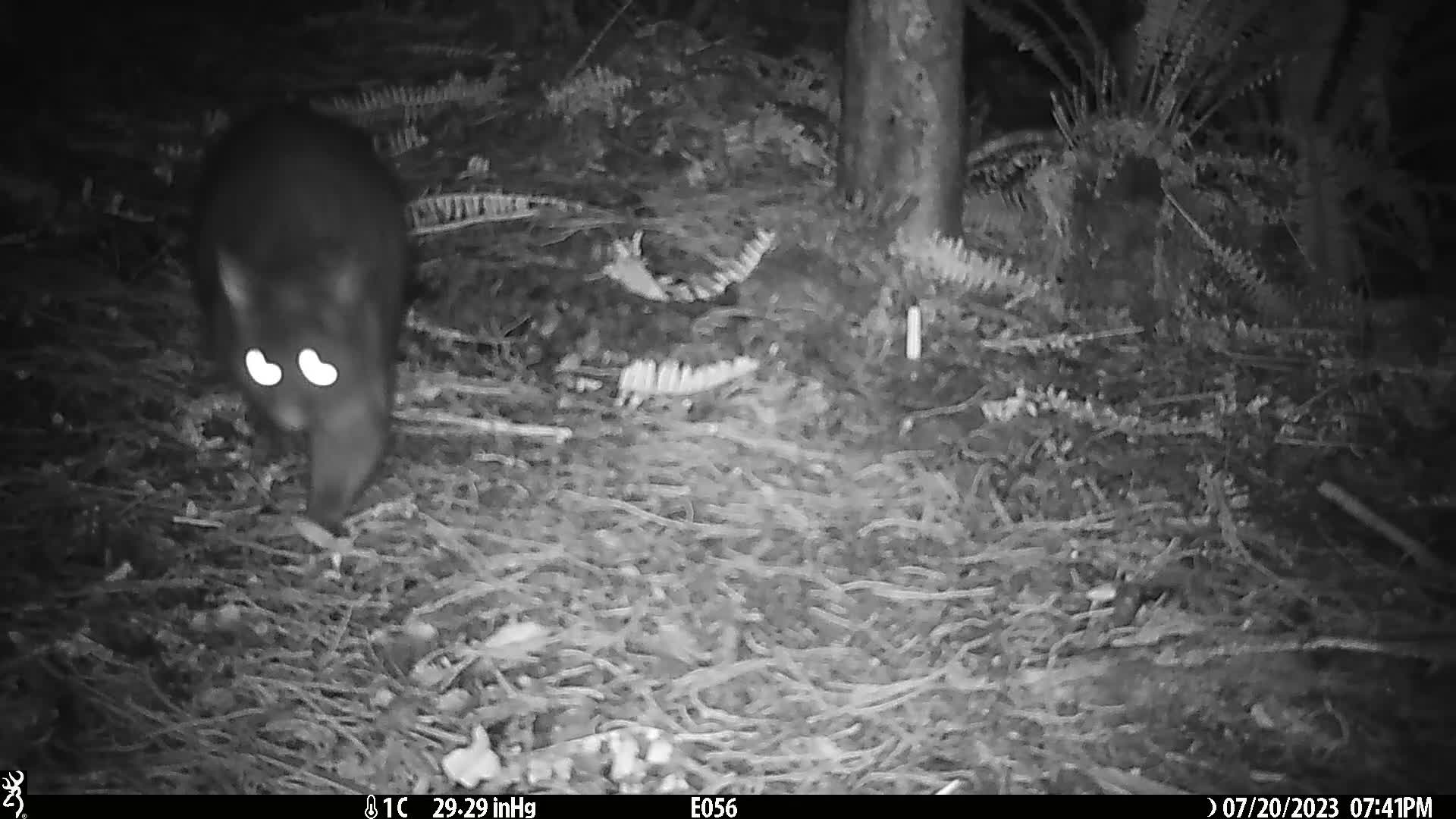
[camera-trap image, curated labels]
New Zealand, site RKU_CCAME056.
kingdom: Animalia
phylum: Chordata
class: Mammalia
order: Diprotodontia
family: Phalangeridae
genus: Trichosurus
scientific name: Trichosurus vulpecula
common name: common brushtail possum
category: possum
Possum (common brushtail possum) (Trichosurus vulpecula).